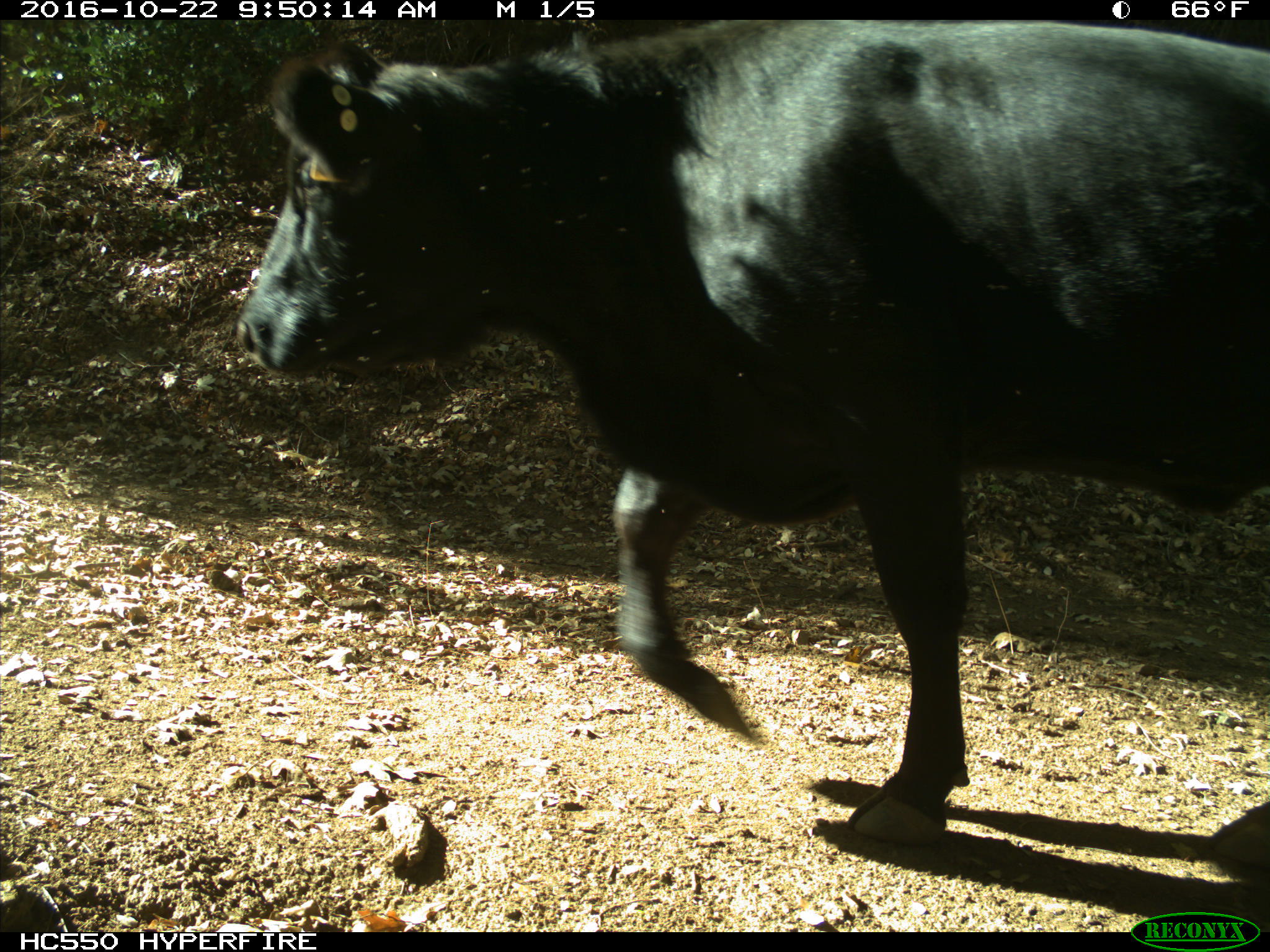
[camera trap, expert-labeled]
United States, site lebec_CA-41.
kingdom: Animalia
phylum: Chordata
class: Mammalia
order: Artiodactyla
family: Bovidae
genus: Bos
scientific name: Bos taurus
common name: domestic cow